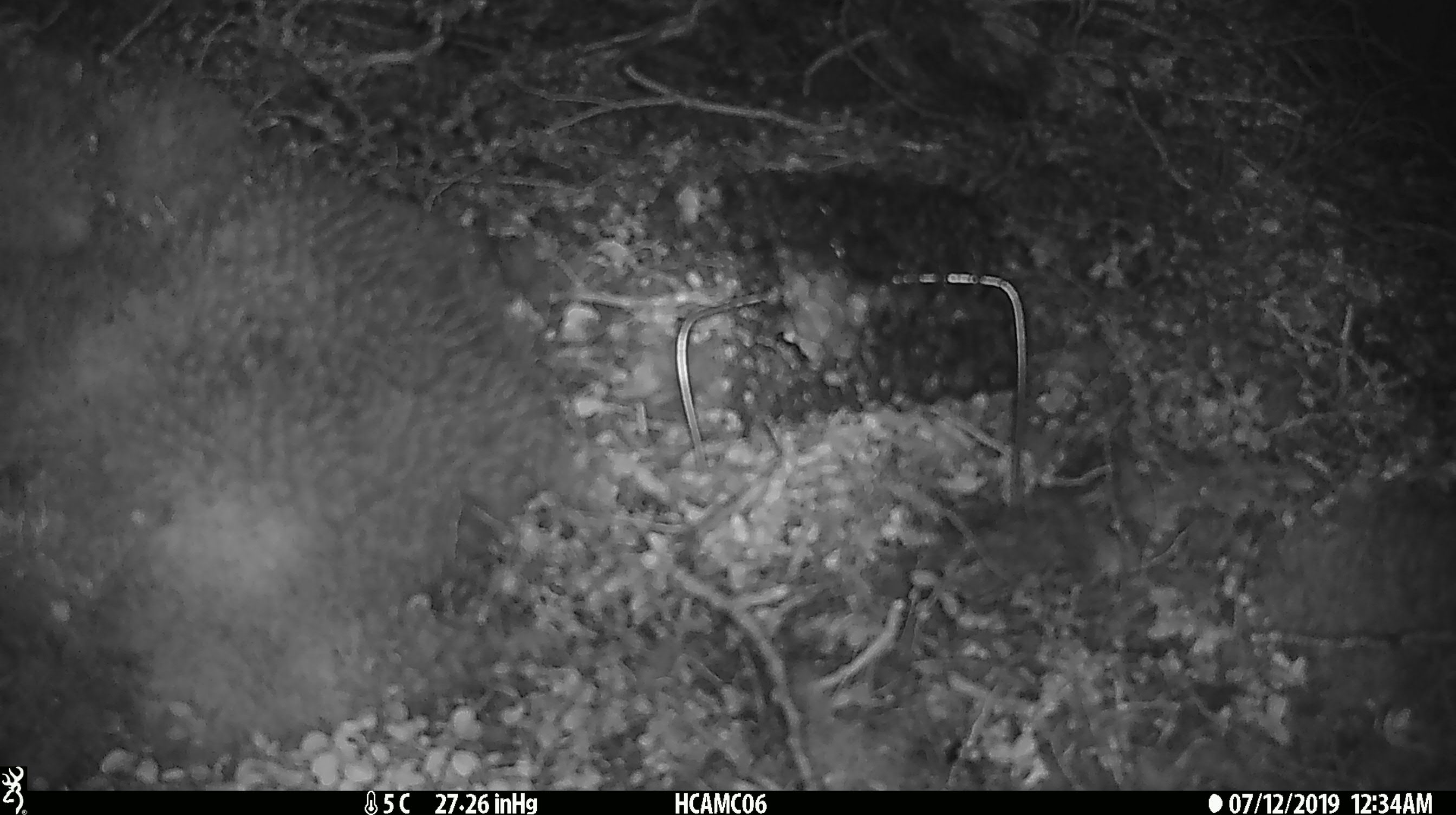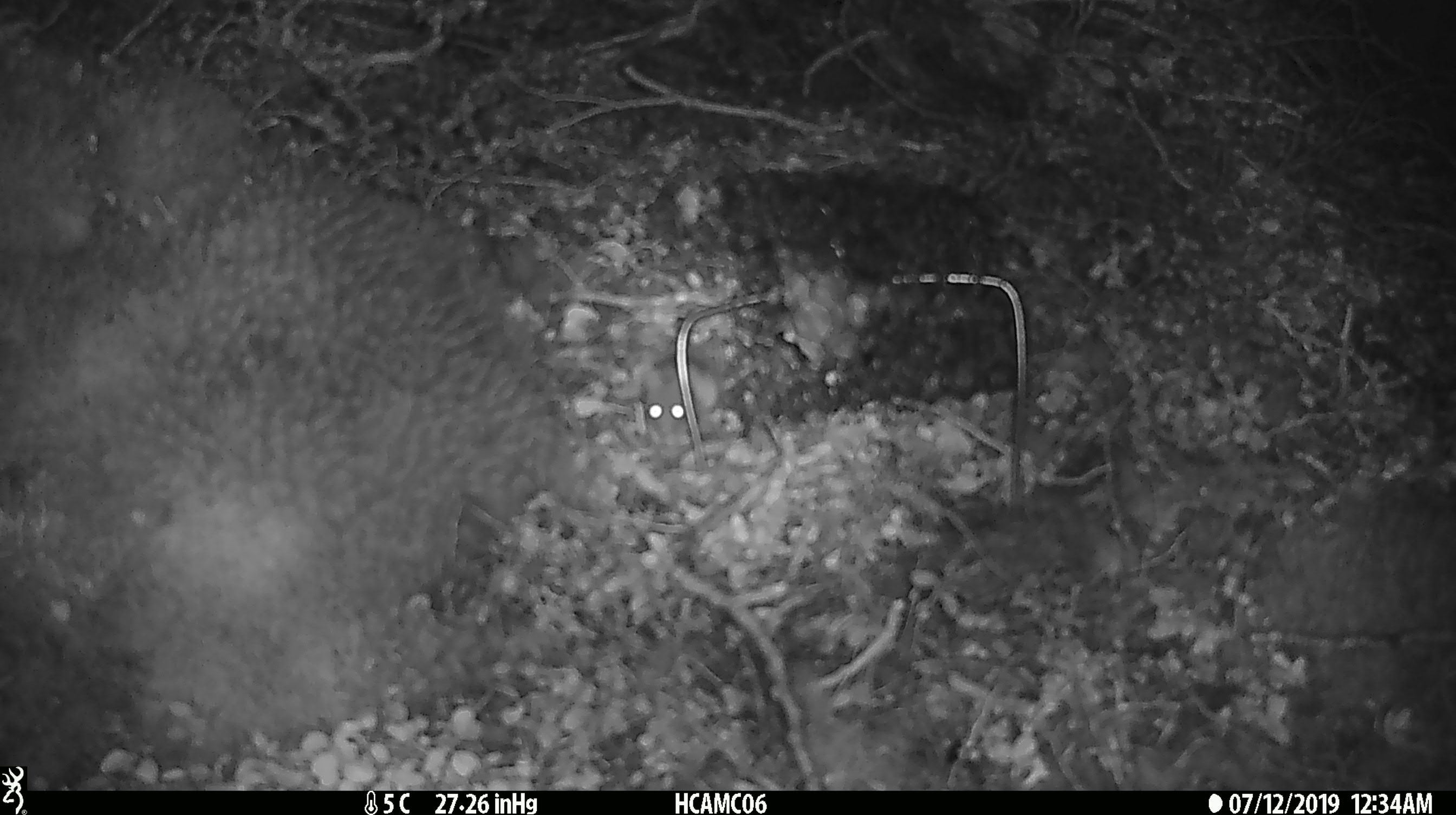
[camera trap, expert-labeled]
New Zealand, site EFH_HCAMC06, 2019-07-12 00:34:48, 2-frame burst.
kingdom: Animalia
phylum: Chordata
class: Mammalia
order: Rodentia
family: Muridae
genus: Mus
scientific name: Mus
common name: mouse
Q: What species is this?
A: Mouse (Mus).